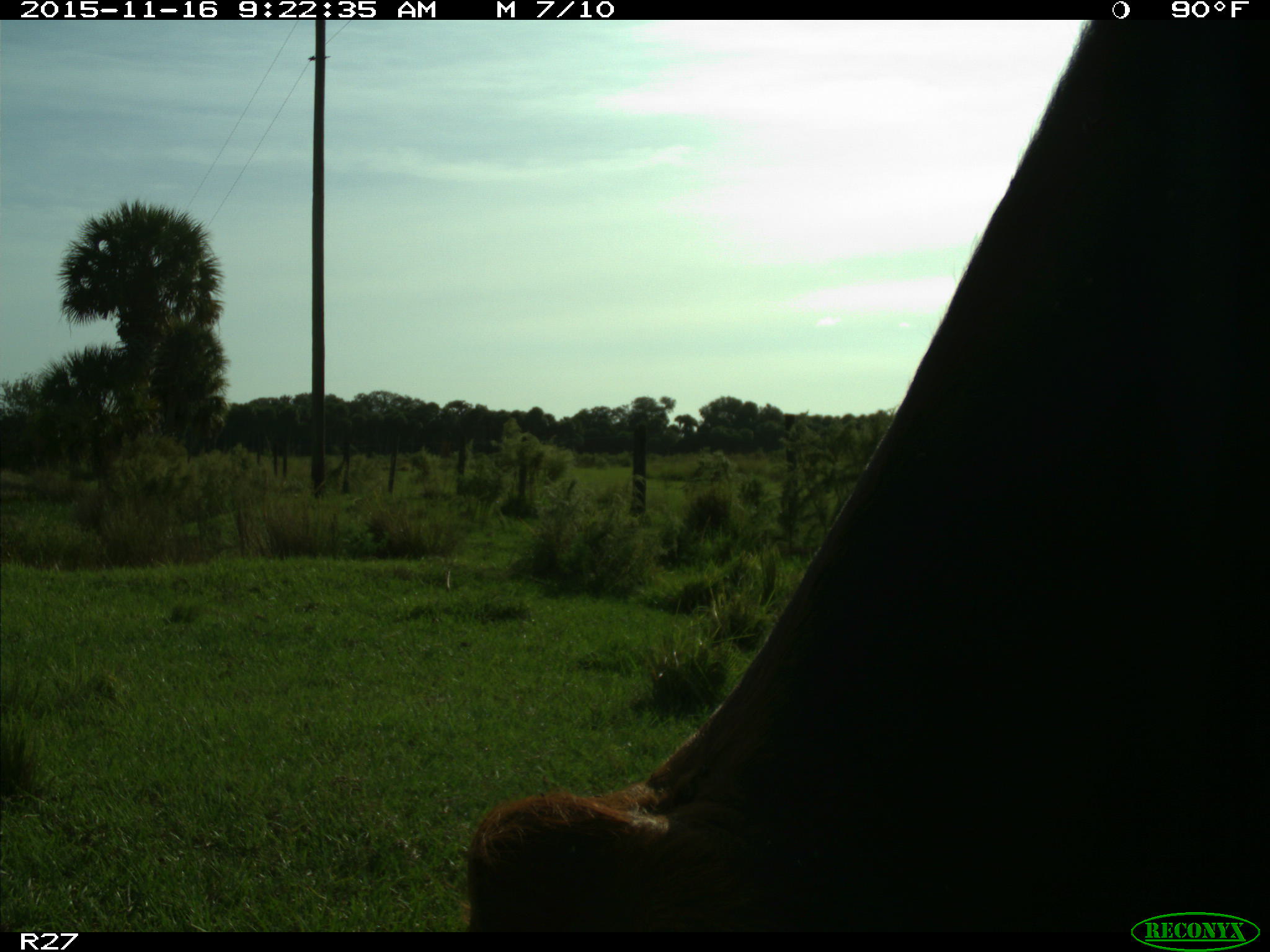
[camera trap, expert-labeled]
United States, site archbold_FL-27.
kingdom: Animalia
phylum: Chordata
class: Mammalia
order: Artiodactyla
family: Bovidae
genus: Bos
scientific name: Bos taurus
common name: domestic cow